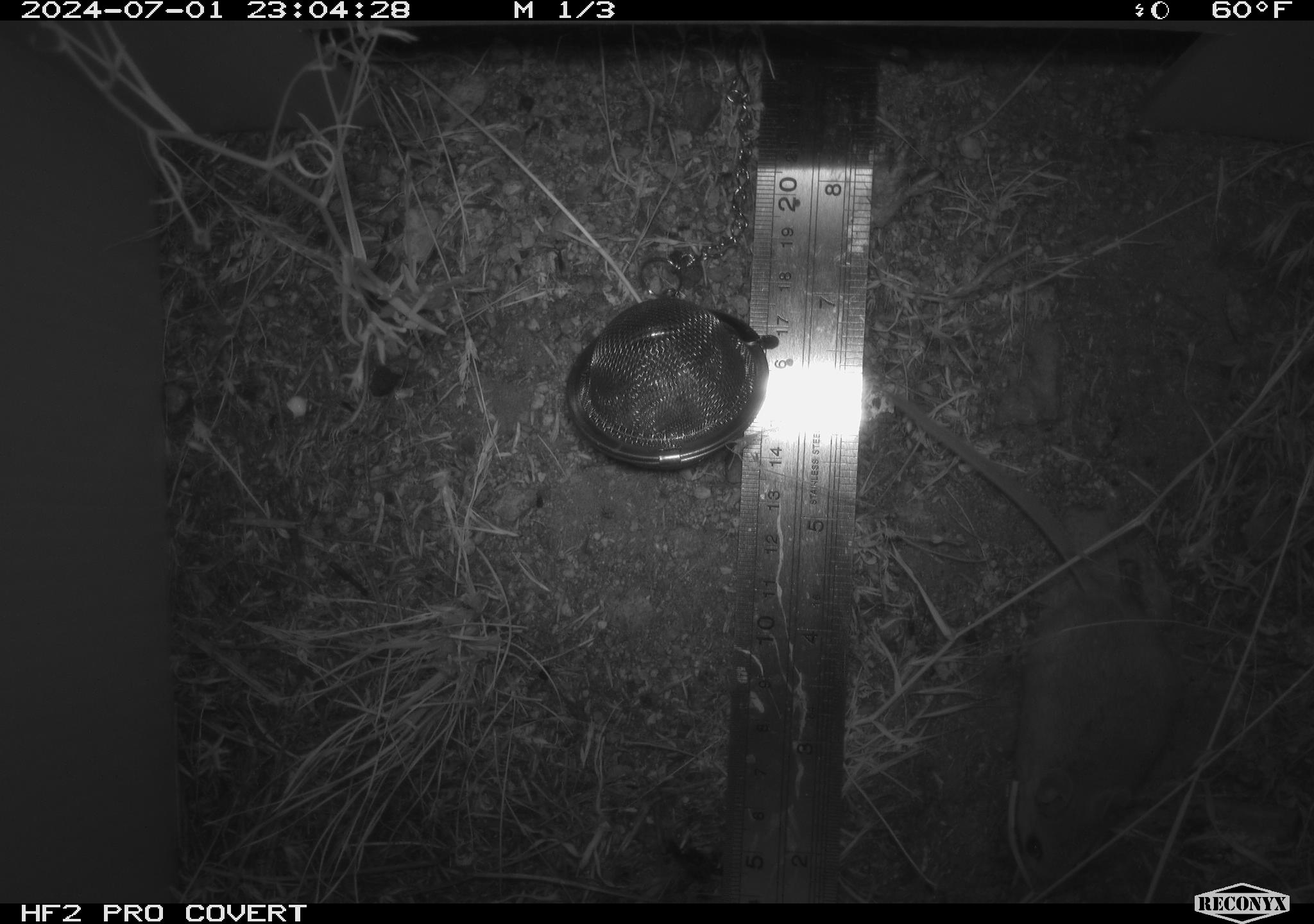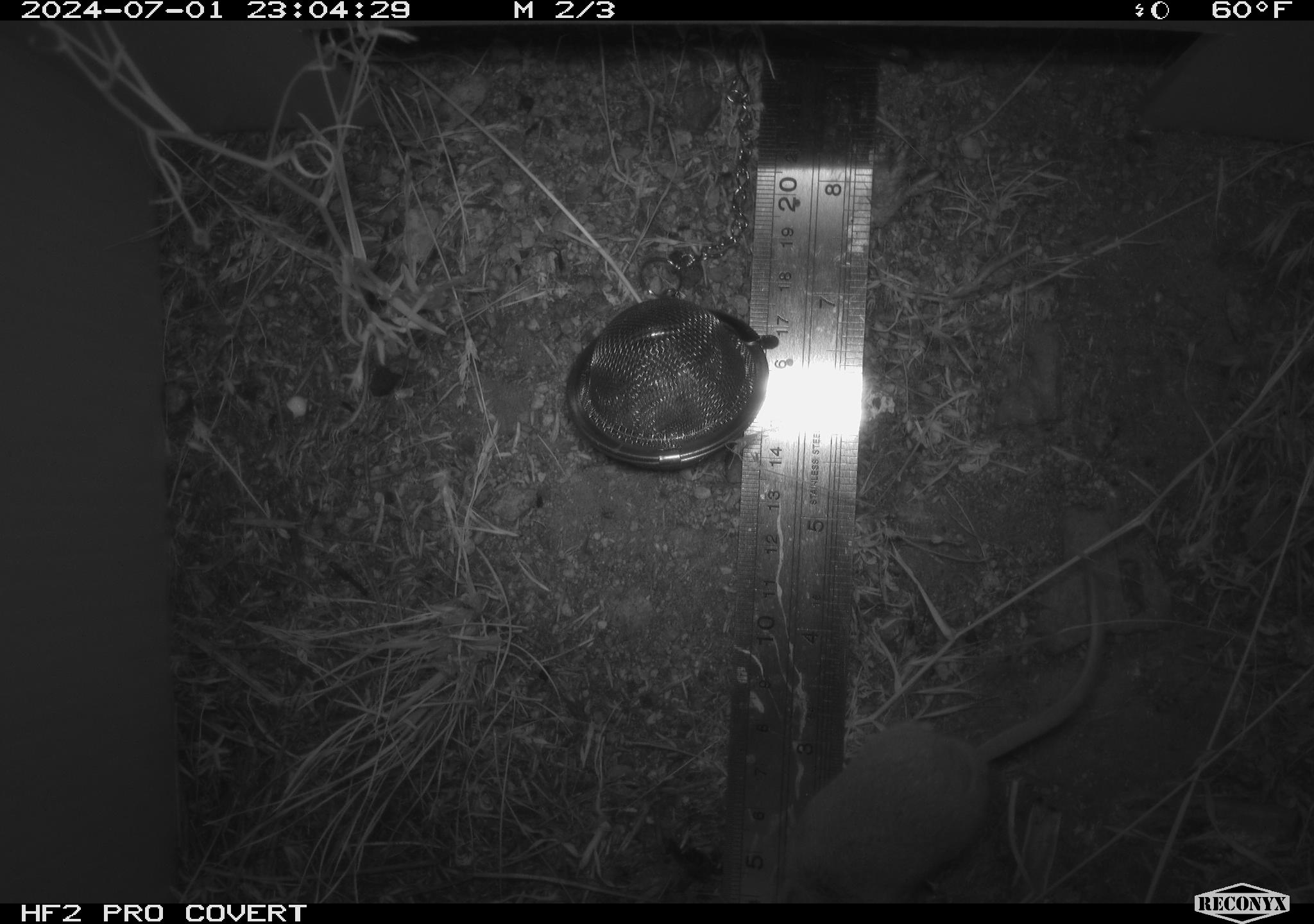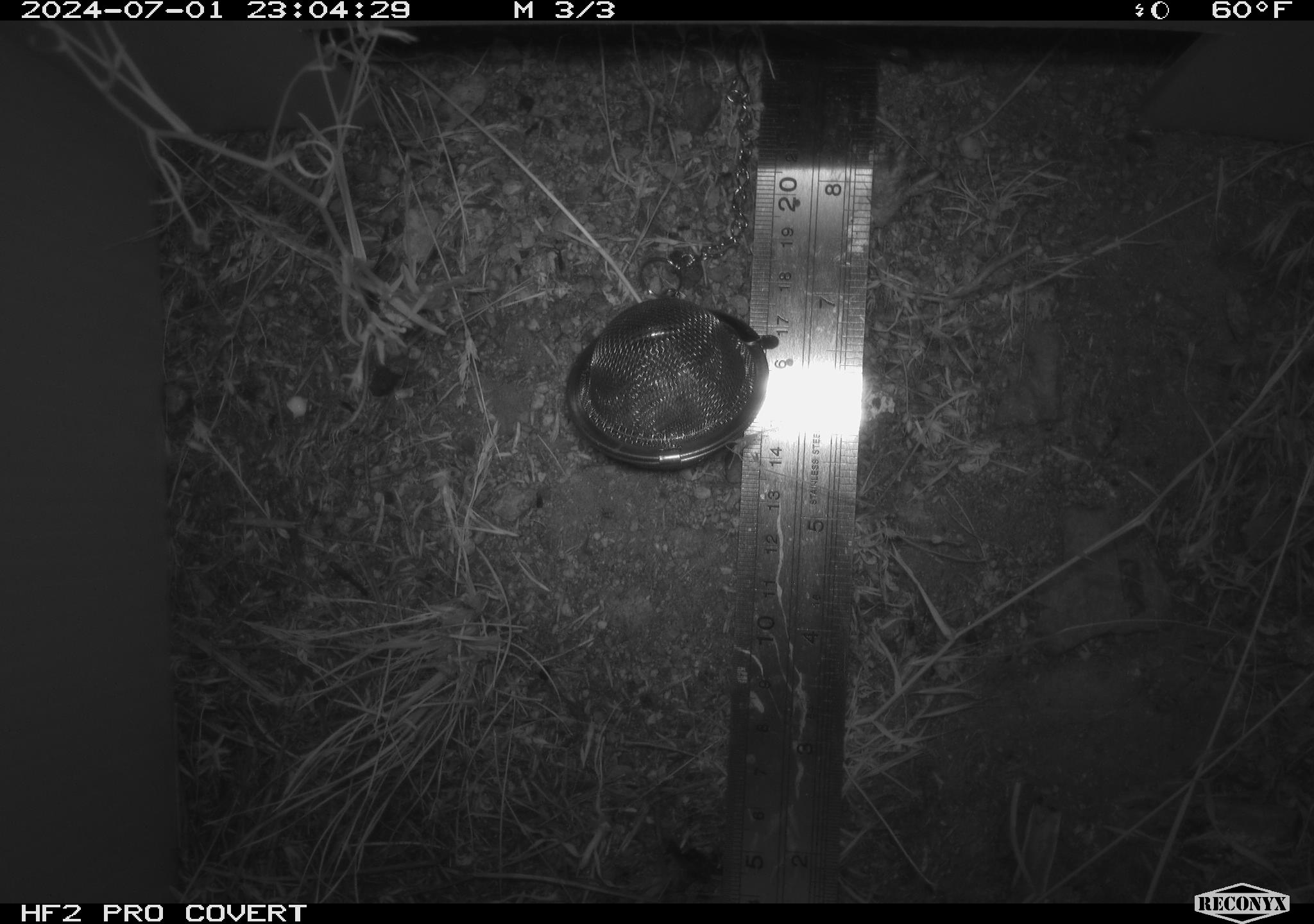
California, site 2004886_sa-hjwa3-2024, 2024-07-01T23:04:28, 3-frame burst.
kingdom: Animalia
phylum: Chordata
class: Mammalia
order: Rodentia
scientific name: Rodentia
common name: rodent